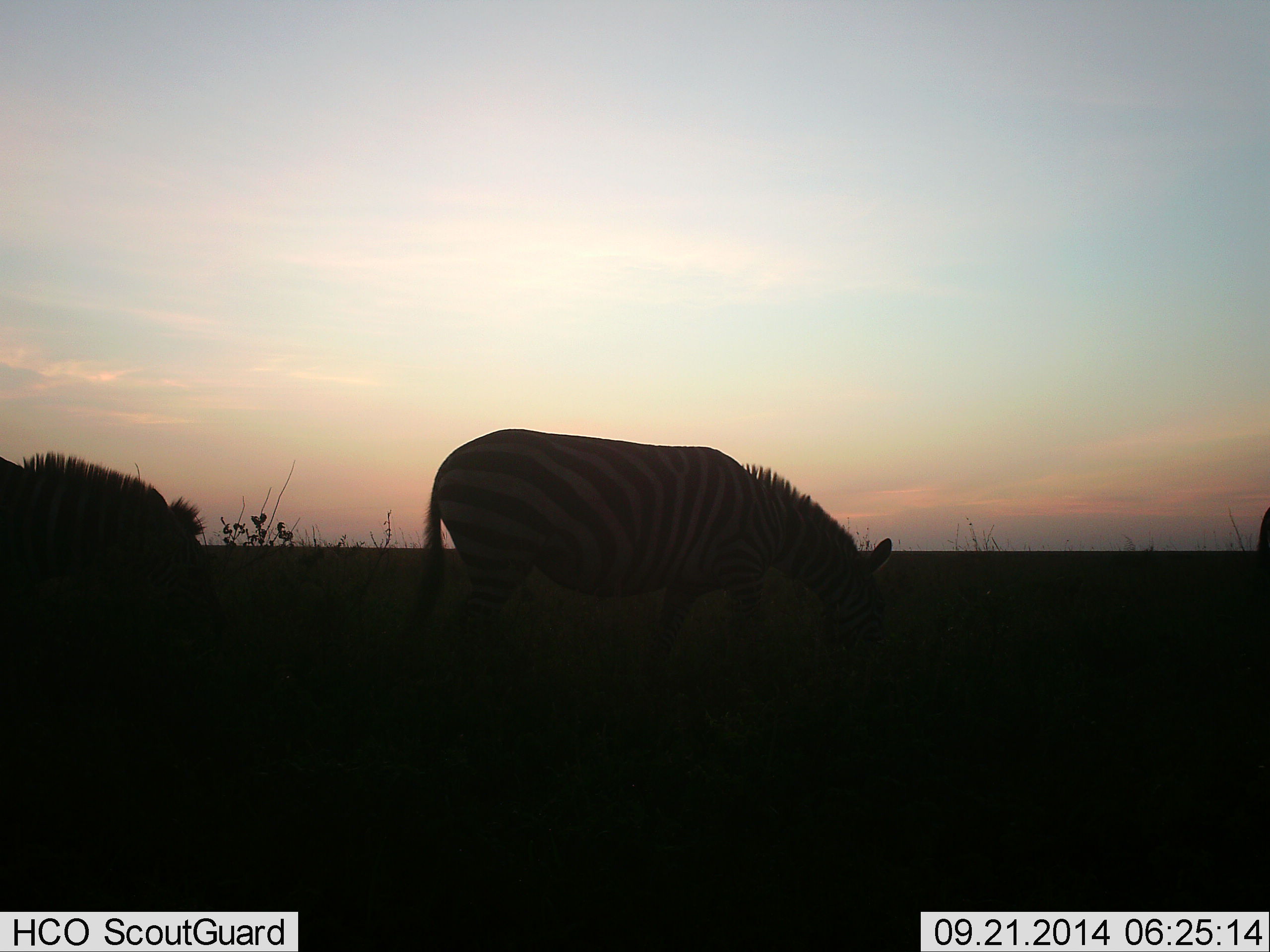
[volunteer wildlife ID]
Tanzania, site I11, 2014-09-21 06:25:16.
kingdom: Animalia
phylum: Chordata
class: Mammalia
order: Perissodactyla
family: Equidae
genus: Equus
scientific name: Equus quagga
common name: plains zebra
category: zebra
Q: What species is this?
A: Zebra (plains zebra) (Equus quagga).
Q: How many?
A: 2.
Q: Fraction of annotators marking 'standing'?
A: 30%.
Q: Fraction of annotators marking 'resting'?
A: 0%.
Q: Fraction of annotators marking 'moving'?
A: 10%.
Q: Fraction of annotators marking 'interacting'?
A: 0%.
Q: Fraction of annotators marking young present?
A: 0%.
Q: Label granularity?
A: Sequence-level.